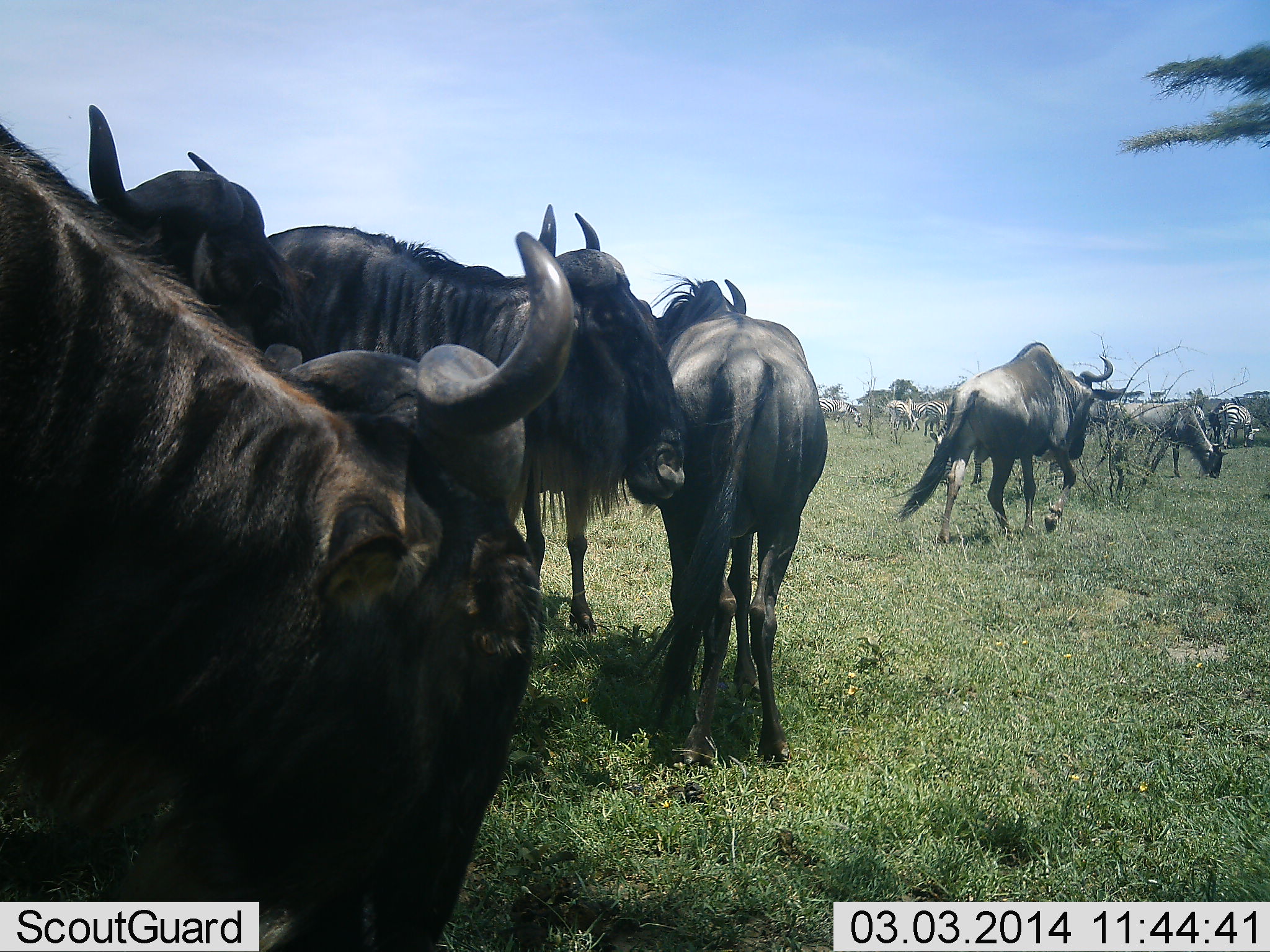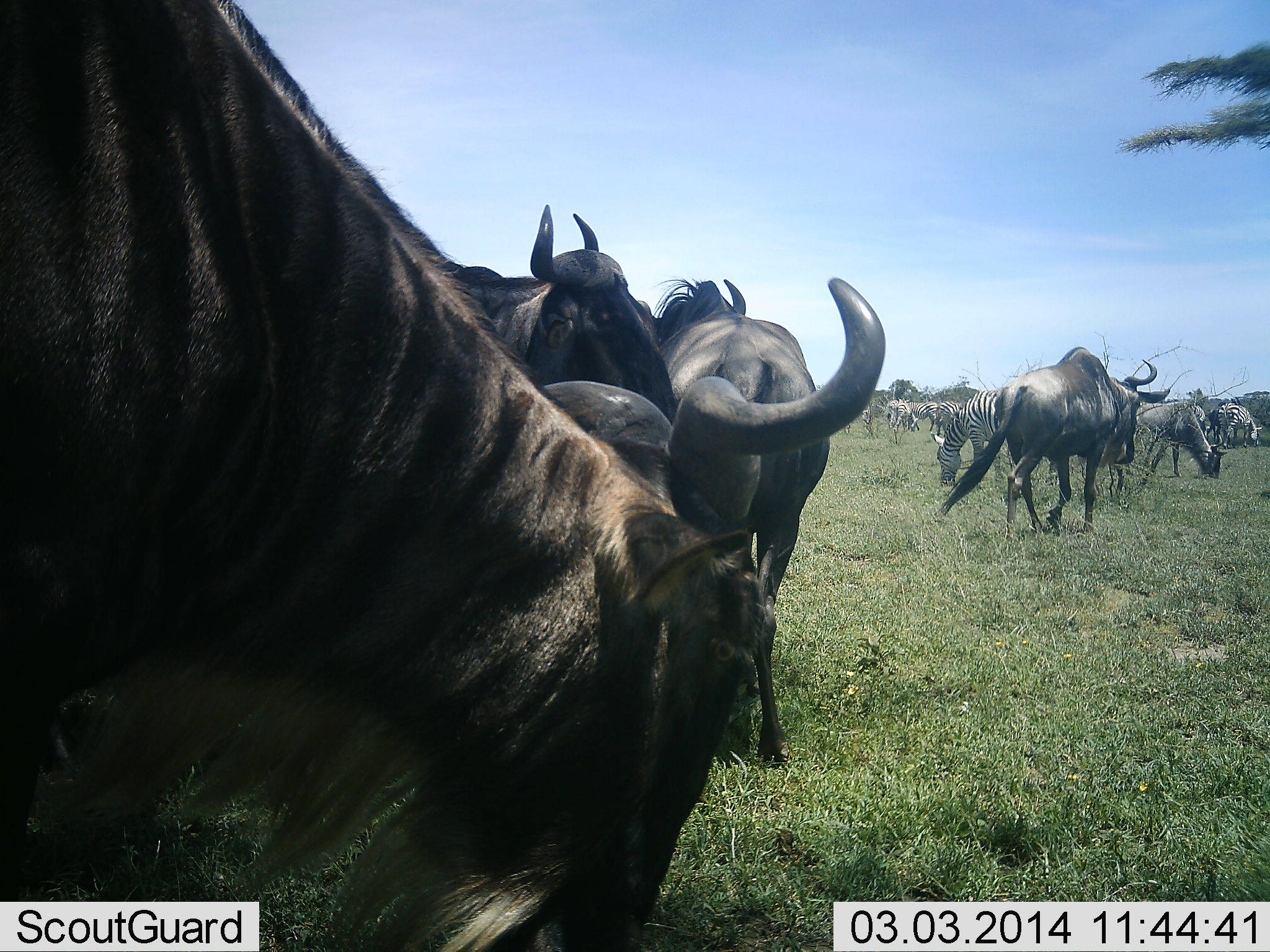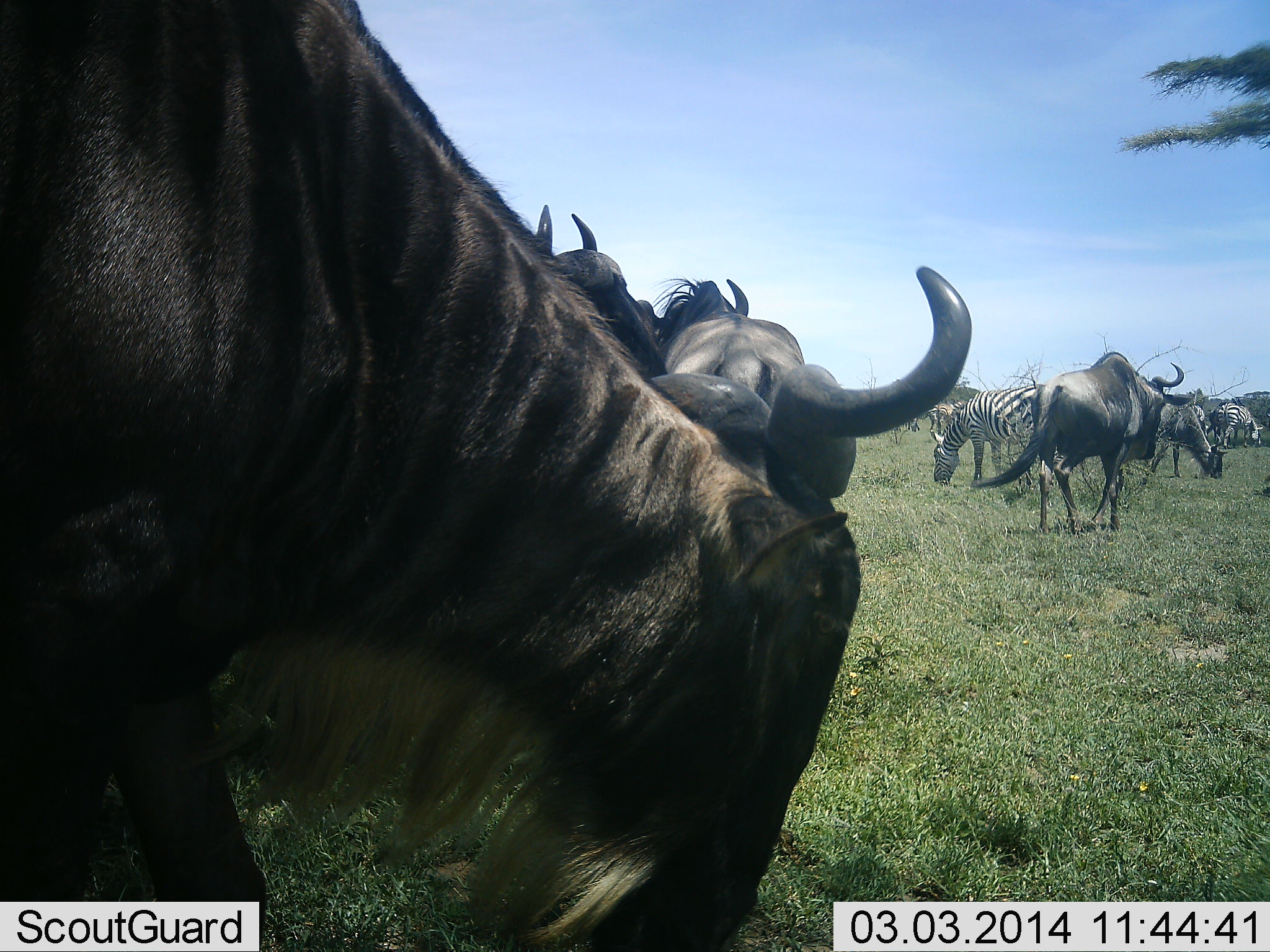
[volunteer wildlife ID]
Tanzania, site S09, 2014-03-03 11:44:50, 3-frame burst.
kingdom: Animalia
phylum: Chordata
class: Mammalia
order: Artiodactyla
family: Bovidae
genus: Connochaetes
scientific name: Connochaetes taurinus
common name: blue wildebeest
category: wildebeest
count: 5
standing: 50%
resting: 0%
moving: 50%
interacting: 0%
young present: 0%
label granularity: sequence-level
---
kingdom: Animalia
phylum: Chordata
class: Mammalia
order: Perissodactyla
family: Equidae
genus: Equus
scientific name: Equus quagga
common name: plains zebra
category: zebra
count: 5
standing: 20%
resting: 0%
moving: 10%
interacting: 0%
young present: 0%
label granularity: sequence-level